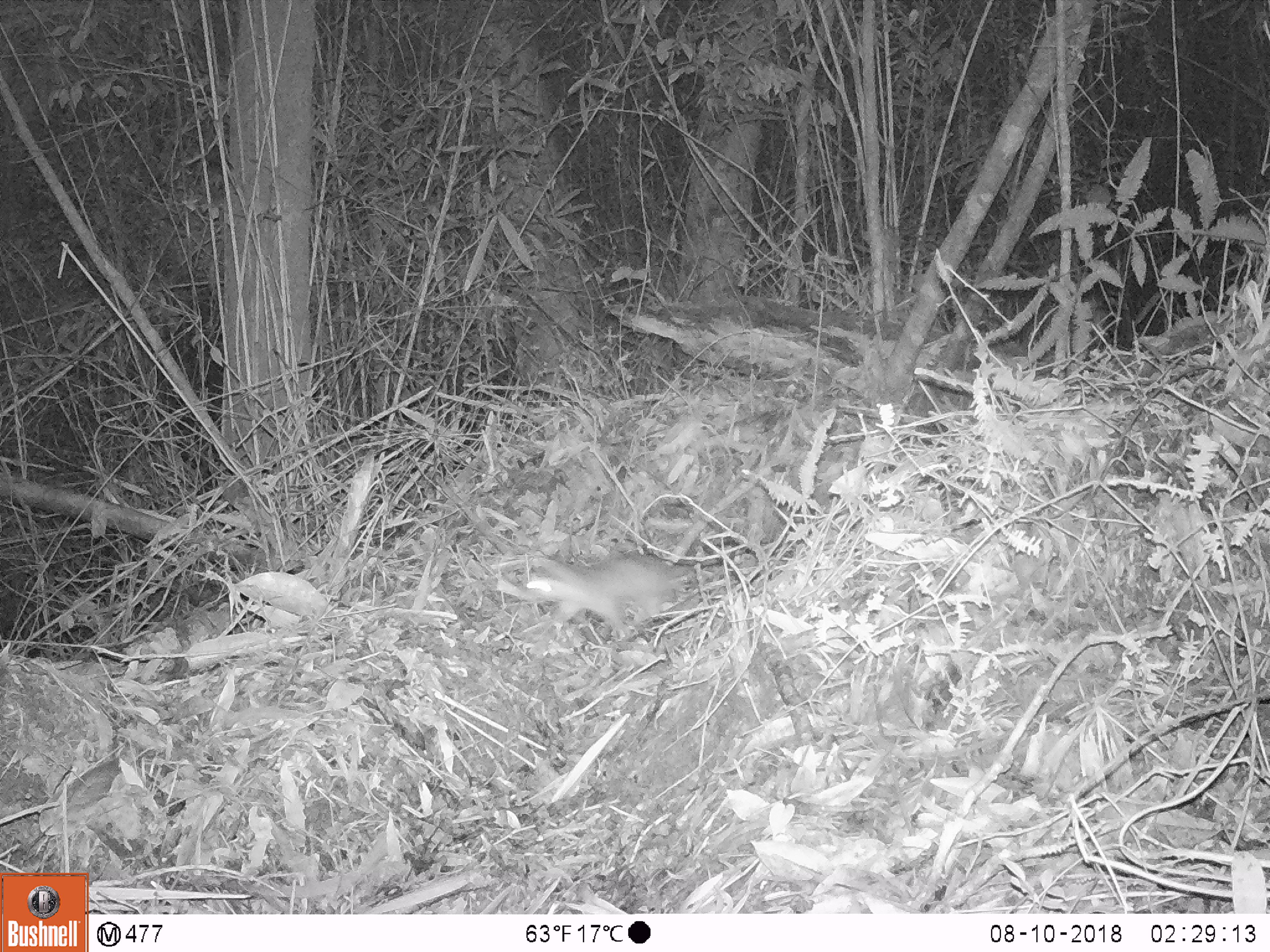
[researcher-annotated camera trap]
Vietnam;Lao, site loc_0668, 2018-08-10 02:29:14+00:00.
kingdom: Animalia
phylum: Chordata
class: Mammalia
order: Carnivora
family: Mustelidae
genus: Melogale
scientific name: Melogale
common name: ferret badger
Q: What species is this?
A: Ferret badger (Melogale).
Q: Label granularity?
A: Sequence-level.